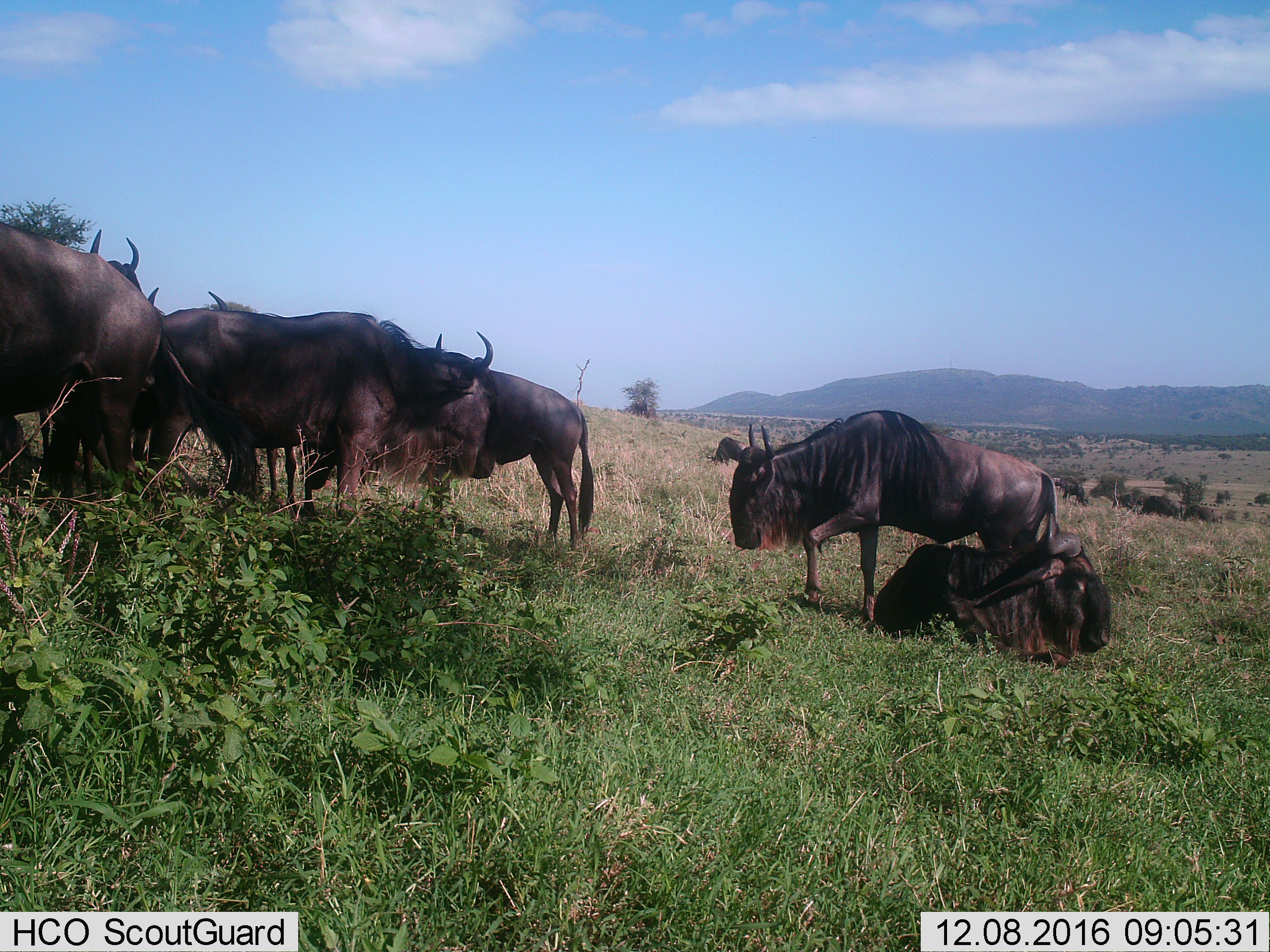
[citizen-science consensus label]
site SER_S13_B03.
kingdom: Animalia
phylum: Chordata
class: Mammalia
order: Artiodactyla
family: Bovidae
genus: Connochaetes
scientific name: Connochaetes taurinus taurinus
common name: blue wildebeest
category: wildebeestblue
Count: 8.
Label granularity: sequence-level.